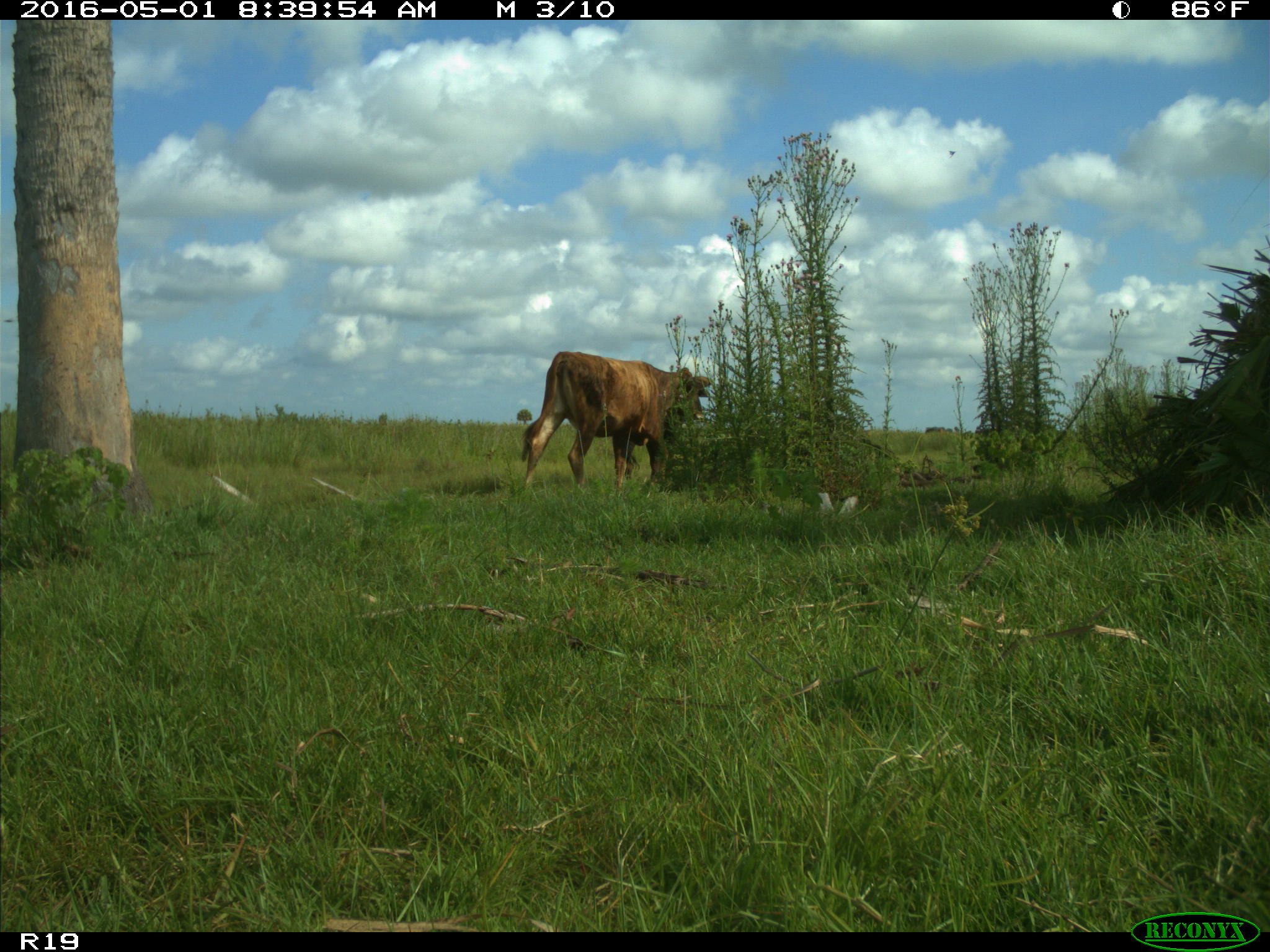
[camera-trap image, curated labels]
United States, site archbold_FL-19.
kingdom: Animalia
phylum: Chordata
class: Mammalia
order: Artiodactyla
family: Bovidae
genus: Bos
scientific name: Bos taurus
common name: domestic cow